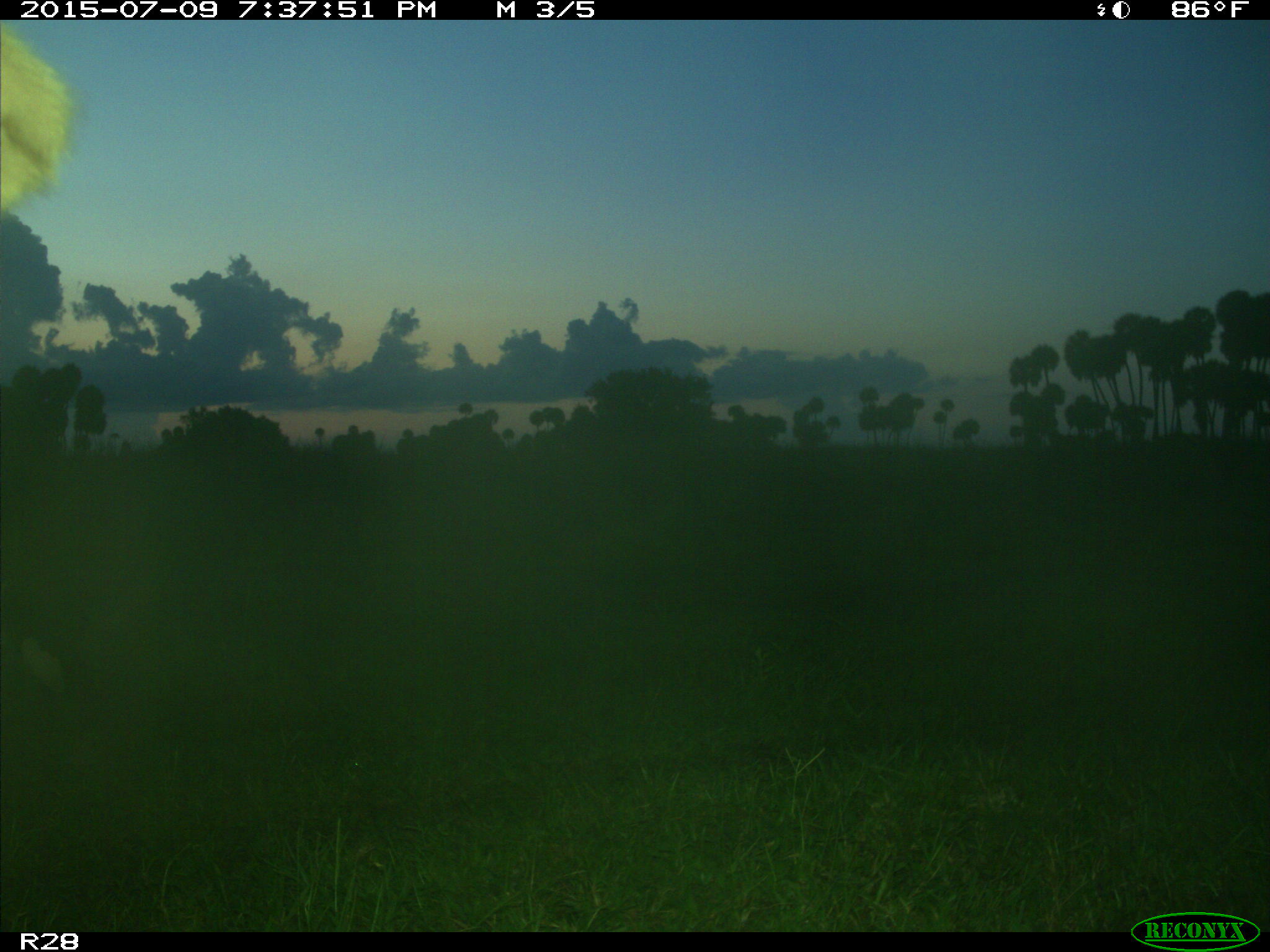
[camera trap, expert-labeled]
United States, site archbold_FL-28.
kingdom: Animalia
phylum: Chordata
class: Mammalia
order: Artiodactyla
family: Bovidae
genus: Bos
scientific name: Bos taurus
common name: domestic cow